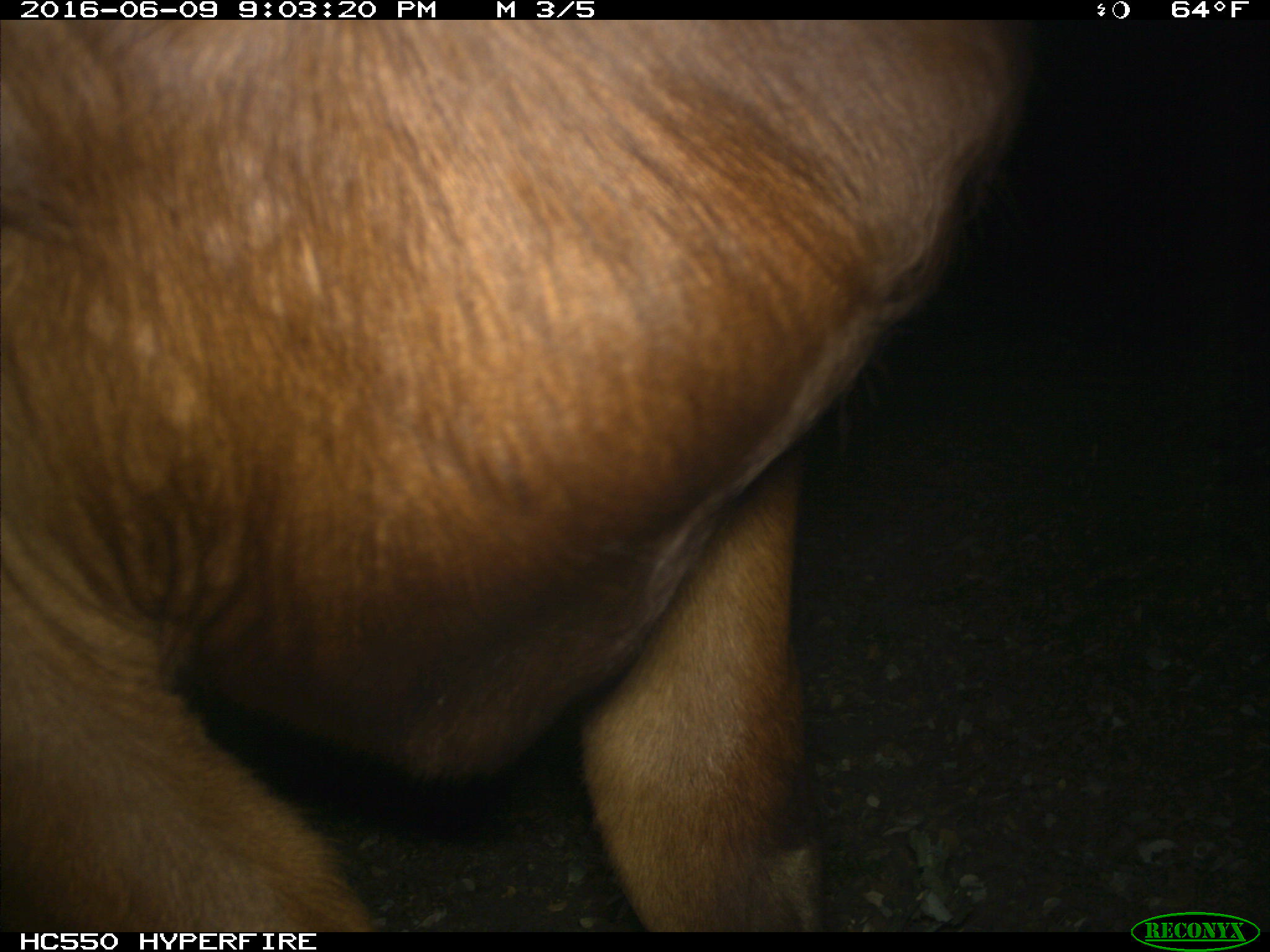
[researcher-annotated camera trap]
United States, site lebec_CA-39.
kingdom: Animalia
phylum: Chordata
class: Mammalia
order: Artiodactyla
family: Bovidae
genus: Bos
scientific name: Bos taurus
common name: domestic cow